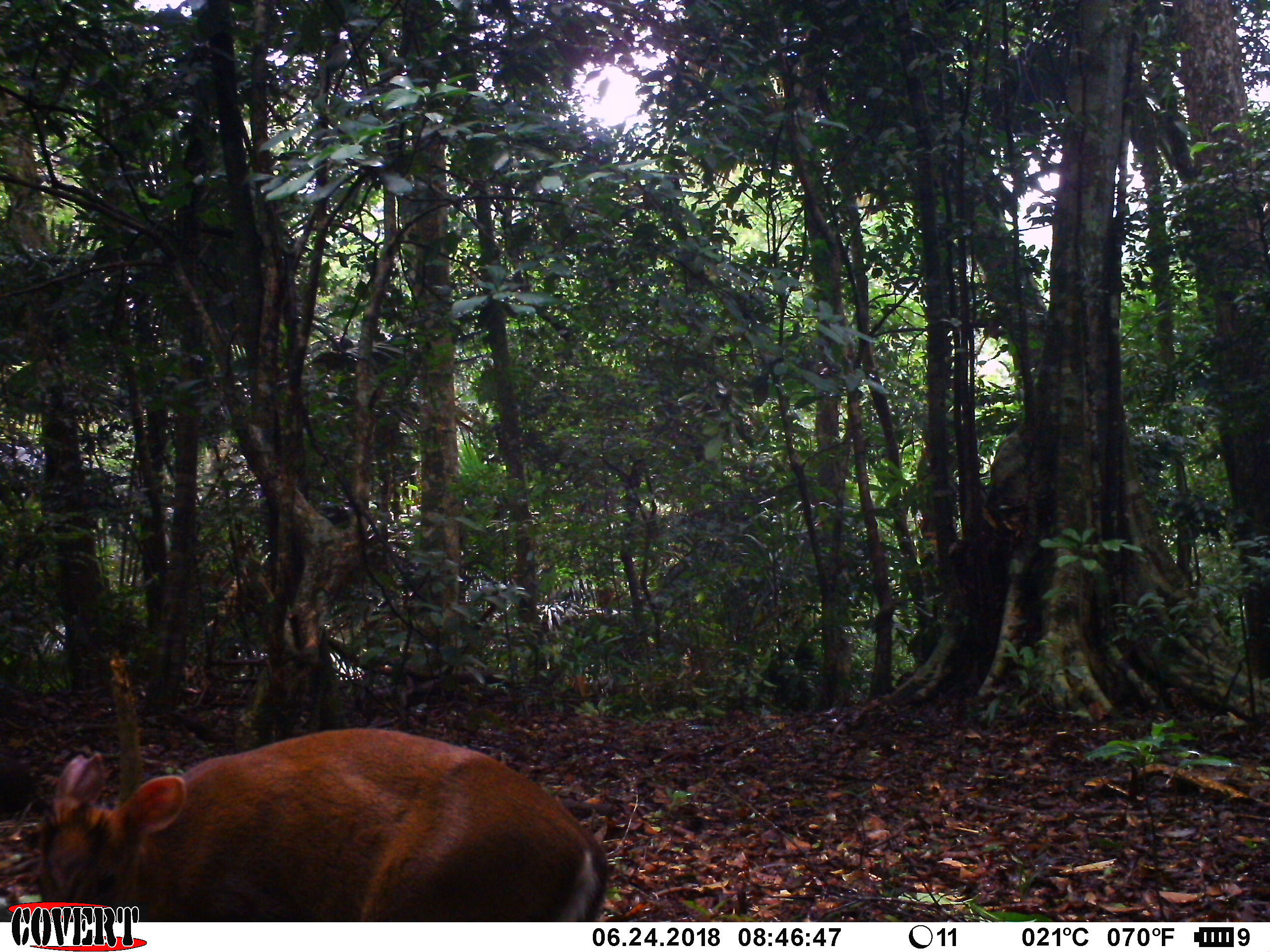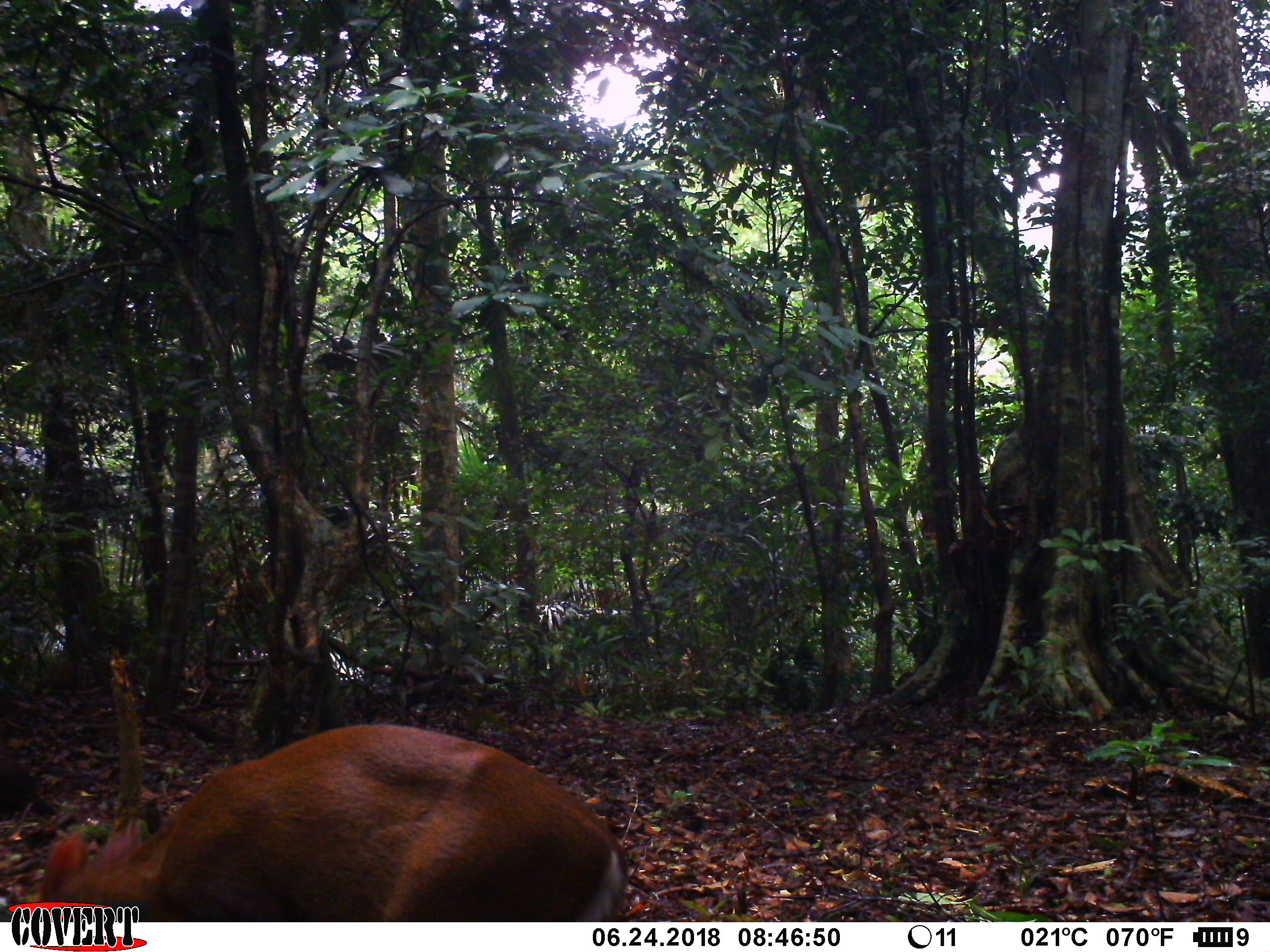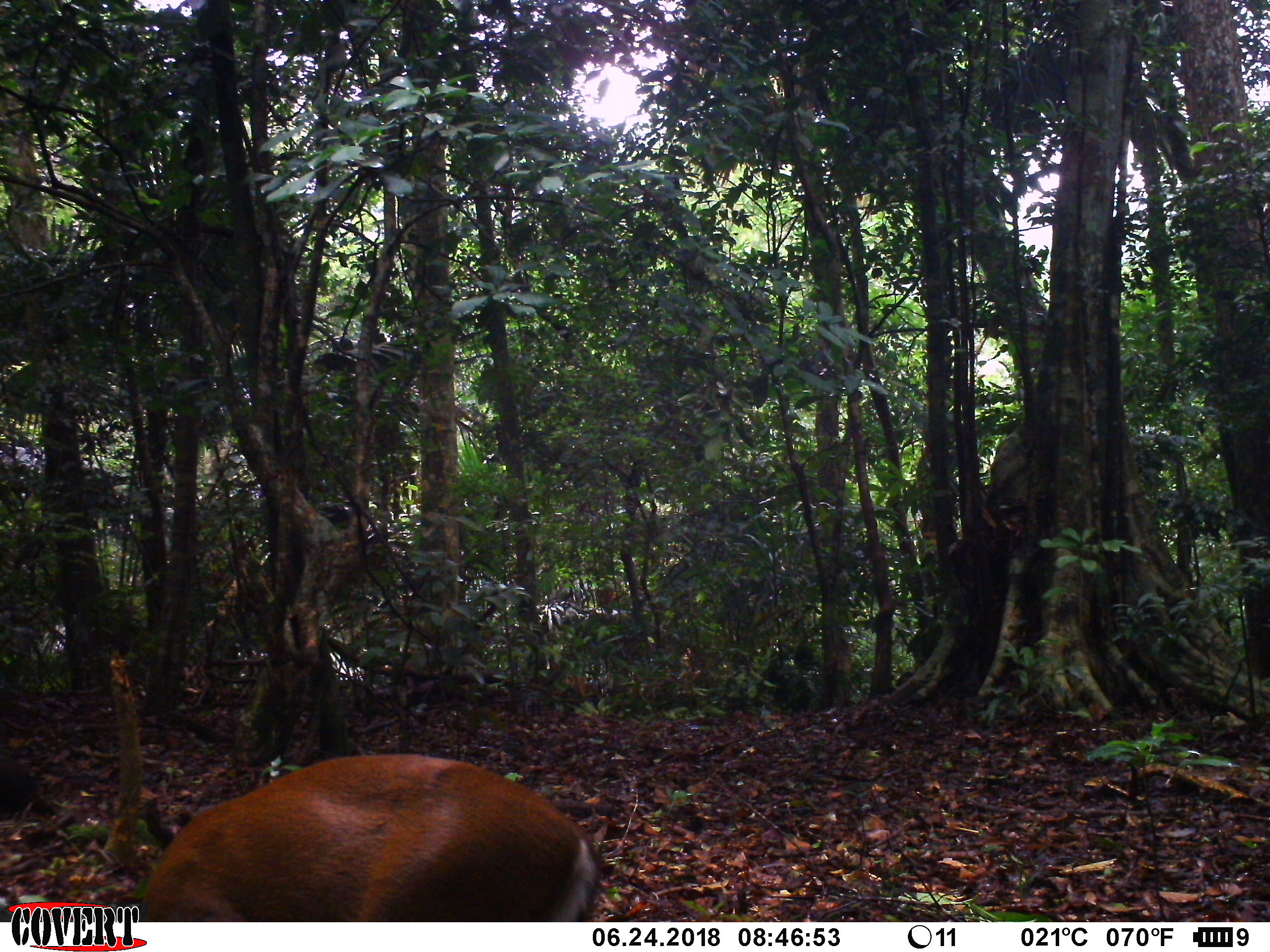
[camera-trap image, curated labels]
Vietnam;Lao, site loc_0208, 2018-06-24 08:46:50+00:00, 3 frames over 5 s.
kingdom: Animalia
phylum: Chordata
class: Mammalia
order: Artiodactyla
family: Cervidae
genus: Muntiacus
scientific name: Muntiacus rooseveltorum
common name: roosevelt's muntjac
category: roosevelts muntjac group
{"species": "roosevelts muntjac group (roosevelt's muntjac) (Muntiacus rooseveltorum)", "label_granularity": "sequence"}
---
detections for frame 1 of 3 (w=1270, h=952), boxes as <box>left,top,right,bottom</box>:
roosevelts muntjac group: <box>34,728,609,922</box>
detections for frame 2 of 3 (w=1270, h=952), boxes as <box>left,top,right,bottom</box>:
roosevelts muntjac group: <box>37,722,631,922</box>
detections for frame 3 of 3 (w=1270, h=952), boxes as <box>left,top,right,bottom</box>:
roosevelts muntjac group: <box>135,753,606,923</box>